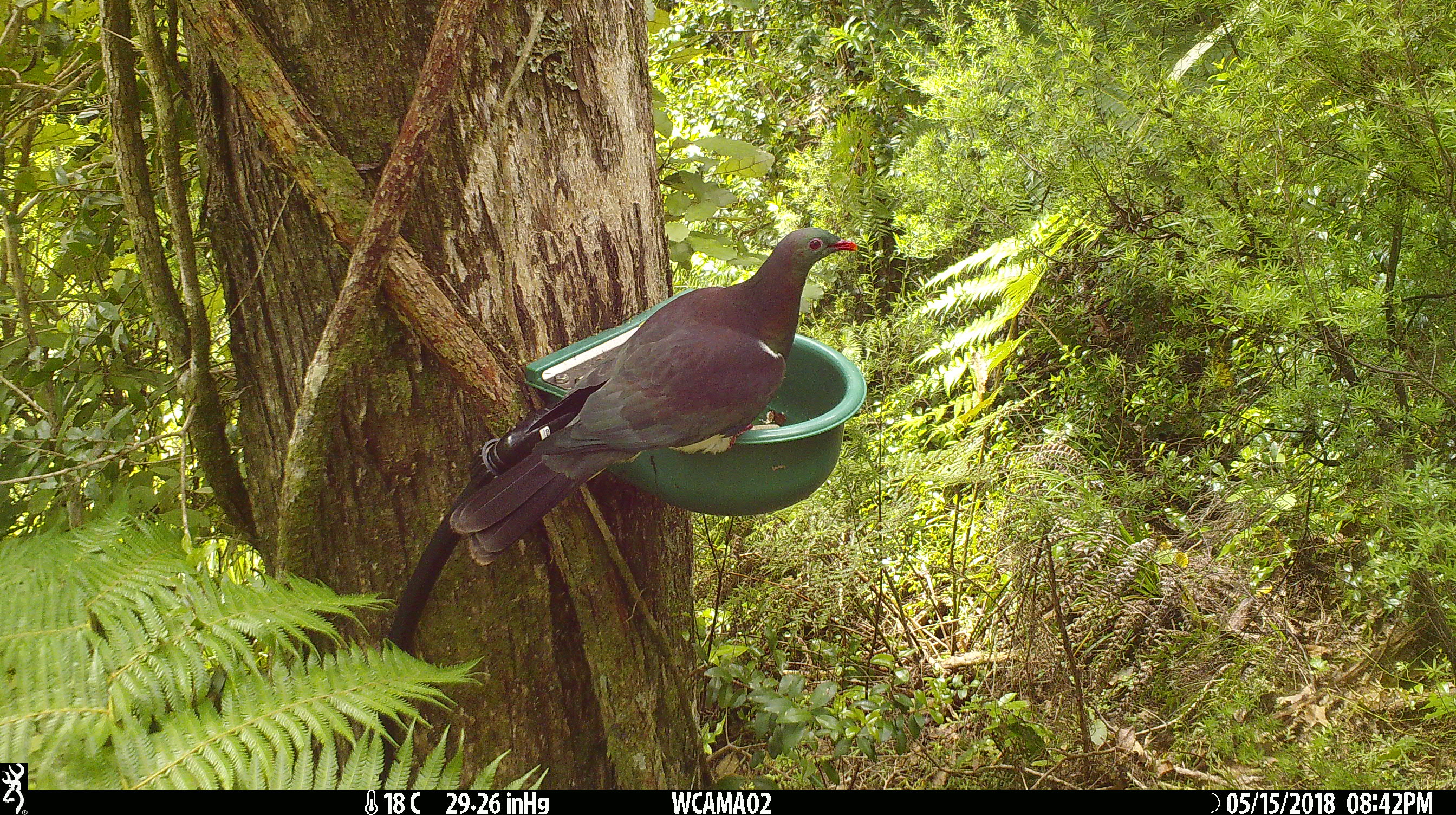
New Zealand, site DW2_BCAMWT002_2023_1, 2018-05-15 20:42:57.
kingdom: Animalia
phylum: Chordata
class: Aves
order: Columbiformes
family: Columbidae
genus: Hemiphaga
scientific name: Hemiphaga novaeseelandiae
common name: new zealand pigeon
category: kereru